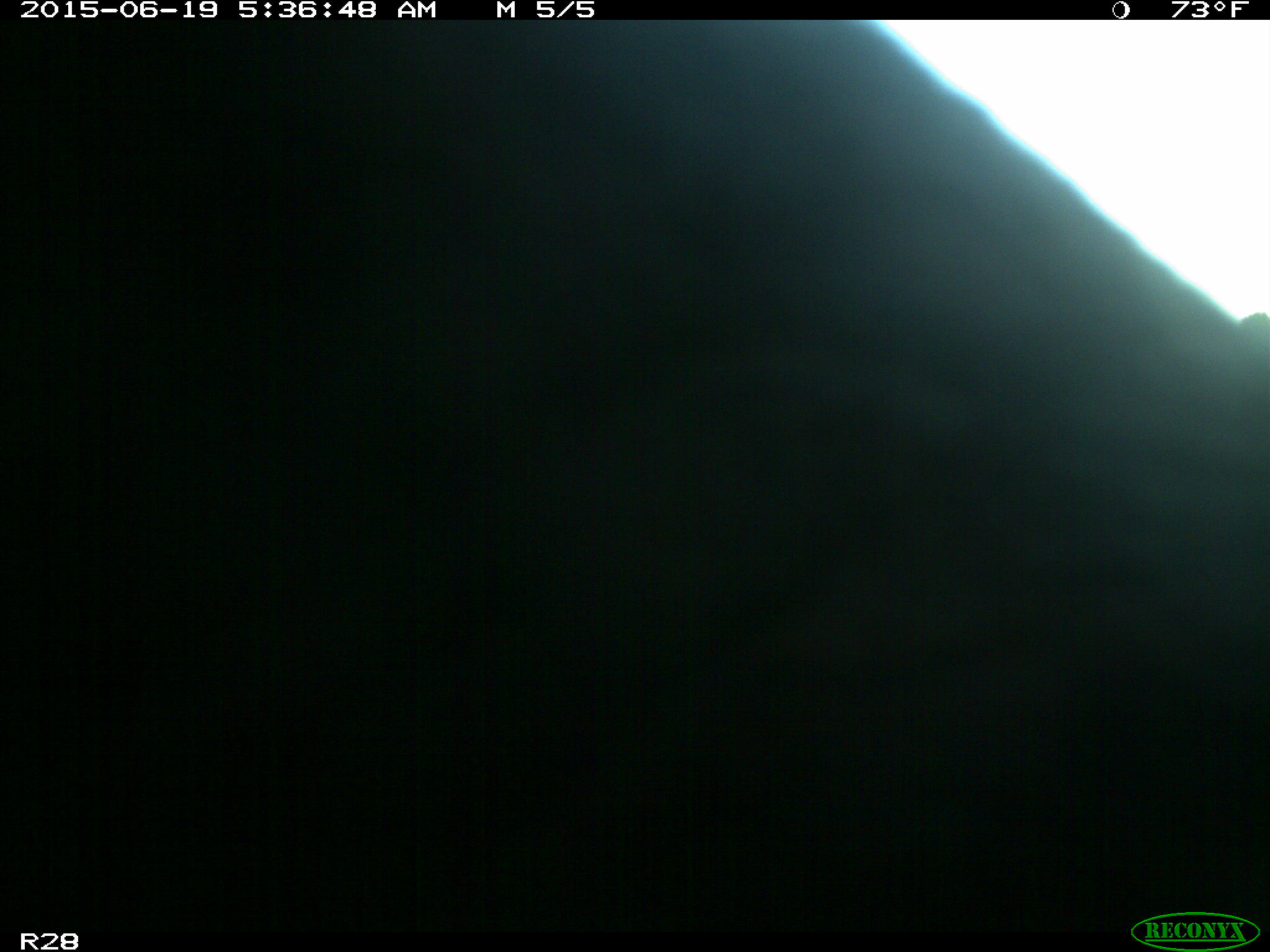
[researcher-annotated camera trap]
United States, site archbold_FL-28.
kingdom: Animalia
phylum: Chordata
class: Mammalia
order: Artiodactyla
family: Bovidae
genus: Bos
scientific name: Bos taurus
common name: domestic cow